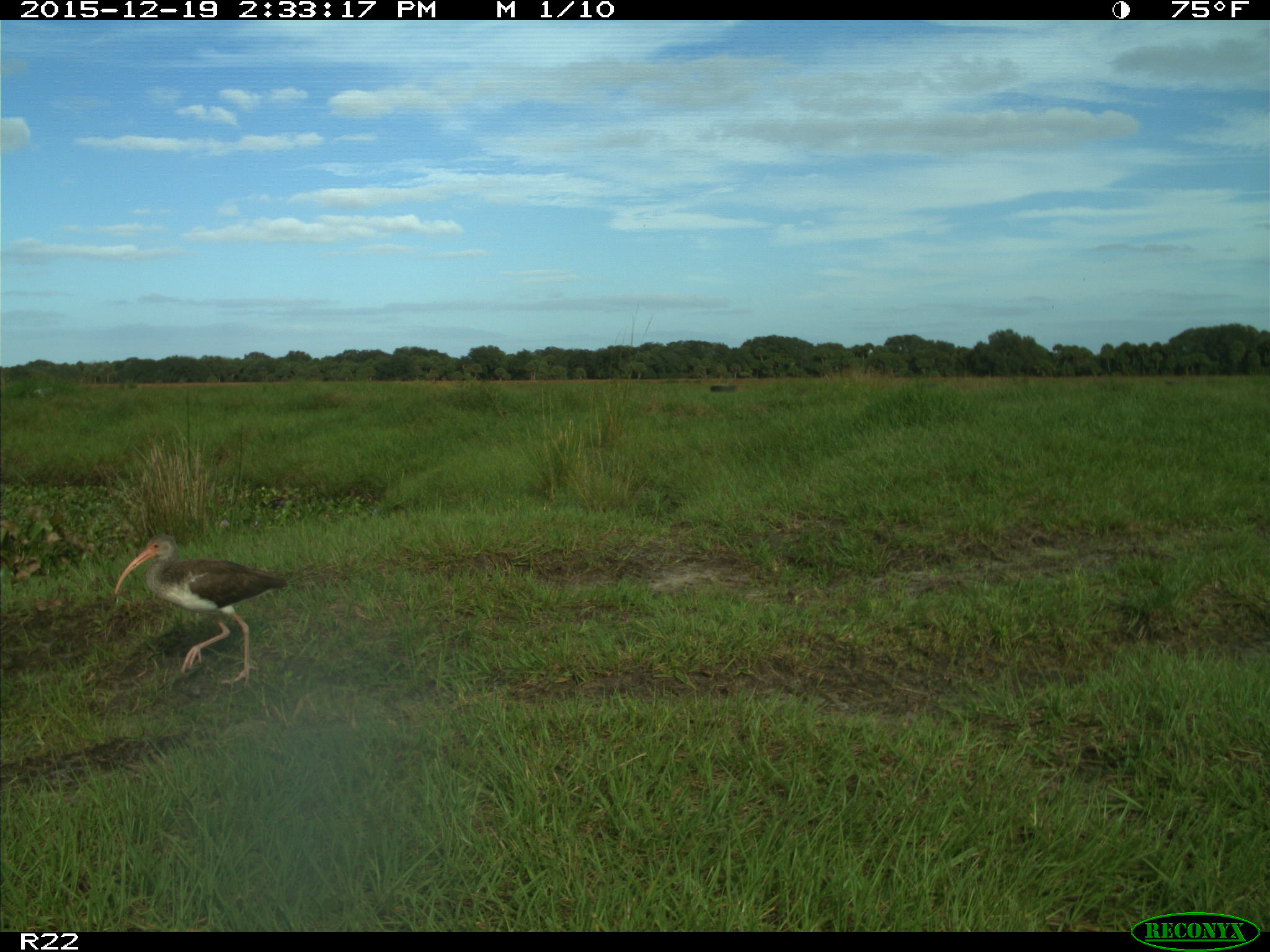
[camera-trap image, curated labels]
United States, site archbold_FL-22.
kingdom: Animalia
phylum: Chordata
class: Aves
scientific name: Aves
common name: birds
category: unidentified bird